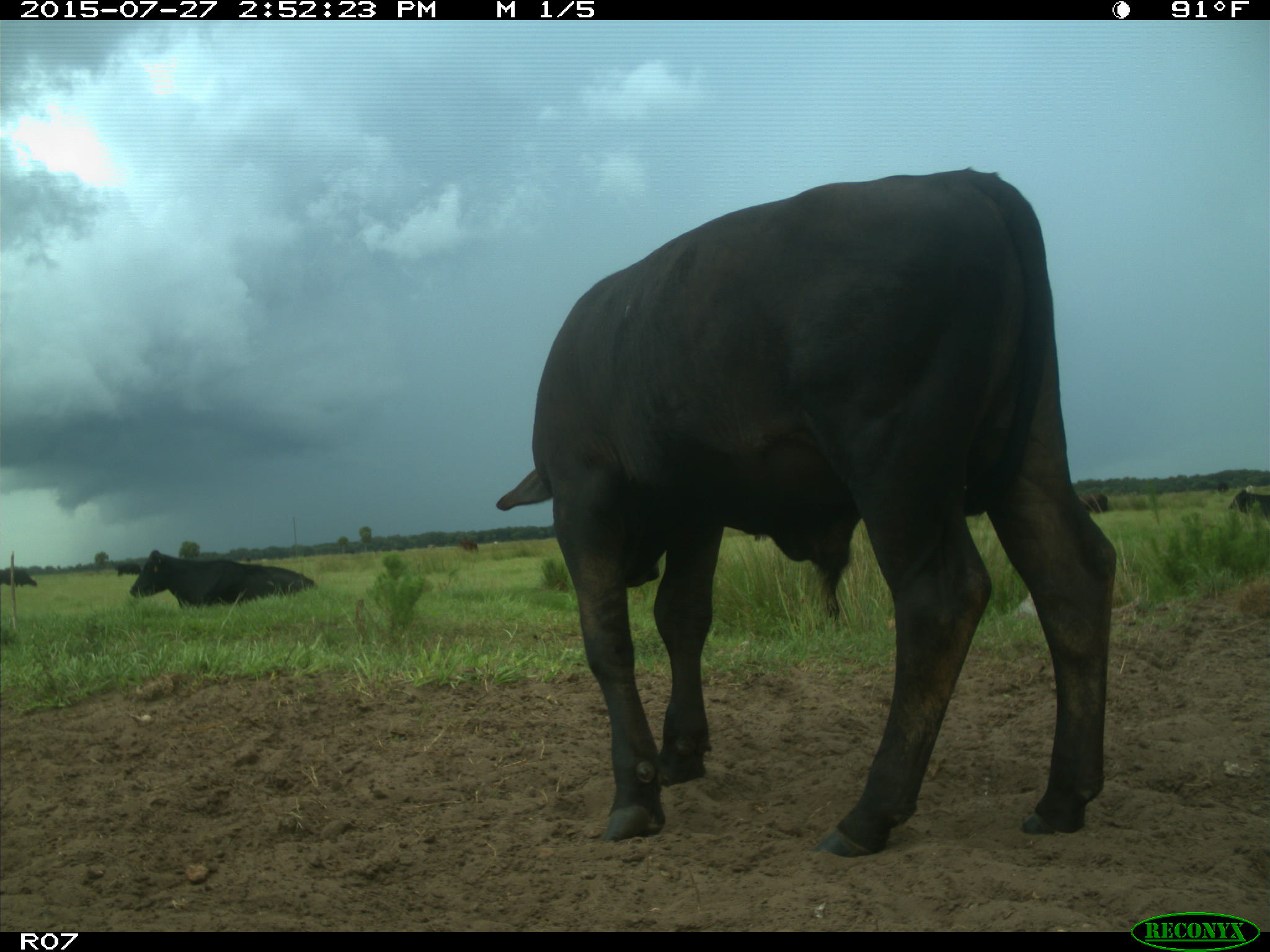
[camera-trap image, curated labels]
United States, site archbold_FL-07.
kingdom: Animalia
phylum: Chordata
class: Mammalia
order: Artiodactyla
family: Bovidae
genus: Bos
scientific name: Bos taurus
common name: domestic cow